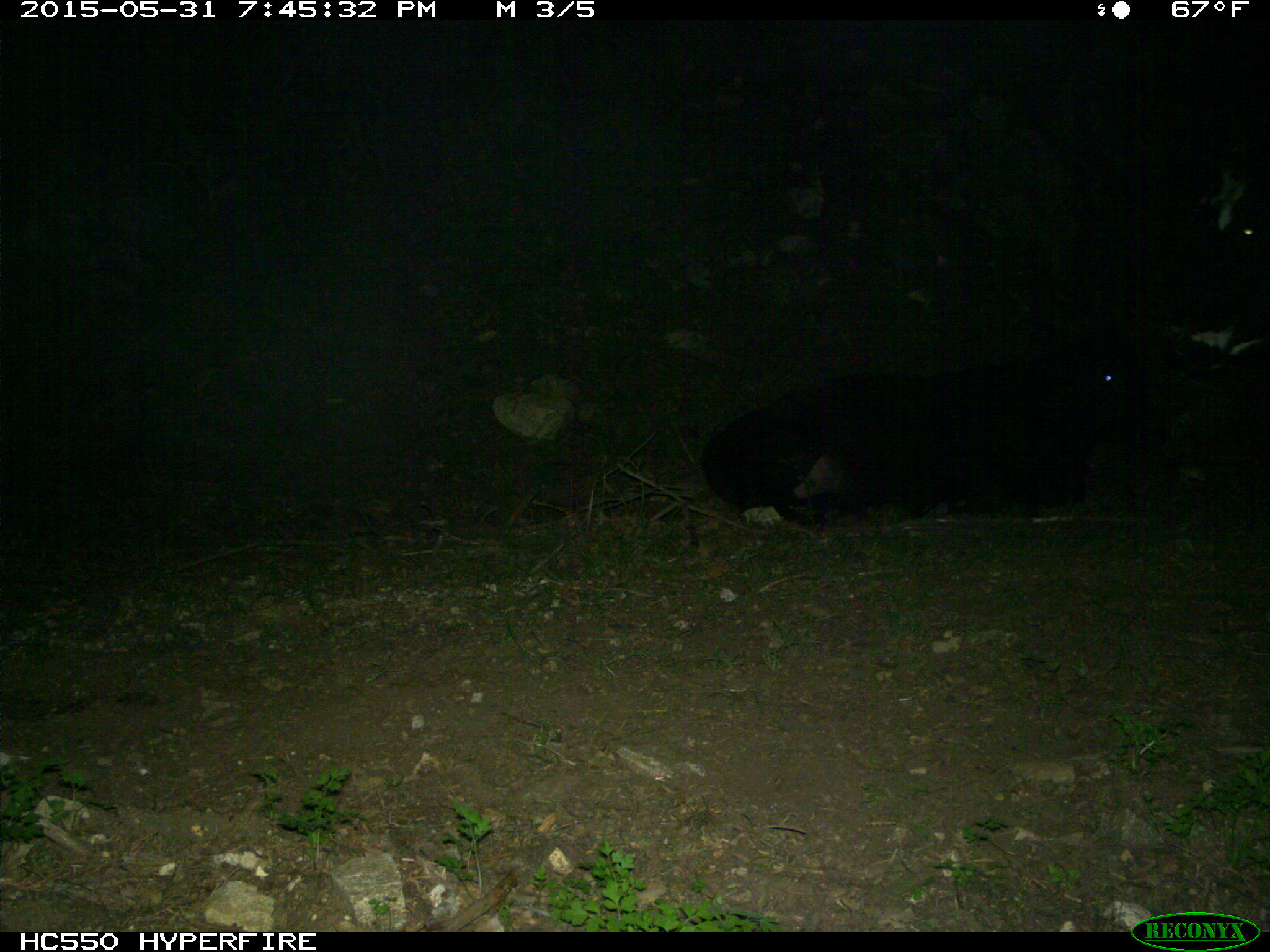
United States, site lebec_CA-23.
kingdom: Animalia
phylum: Chordata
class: Mammalia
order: Artiodactyla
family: Bovidae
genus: Bos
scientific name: Bos taurus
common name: domestic cow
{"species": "Bos taurus (domestic cow)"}